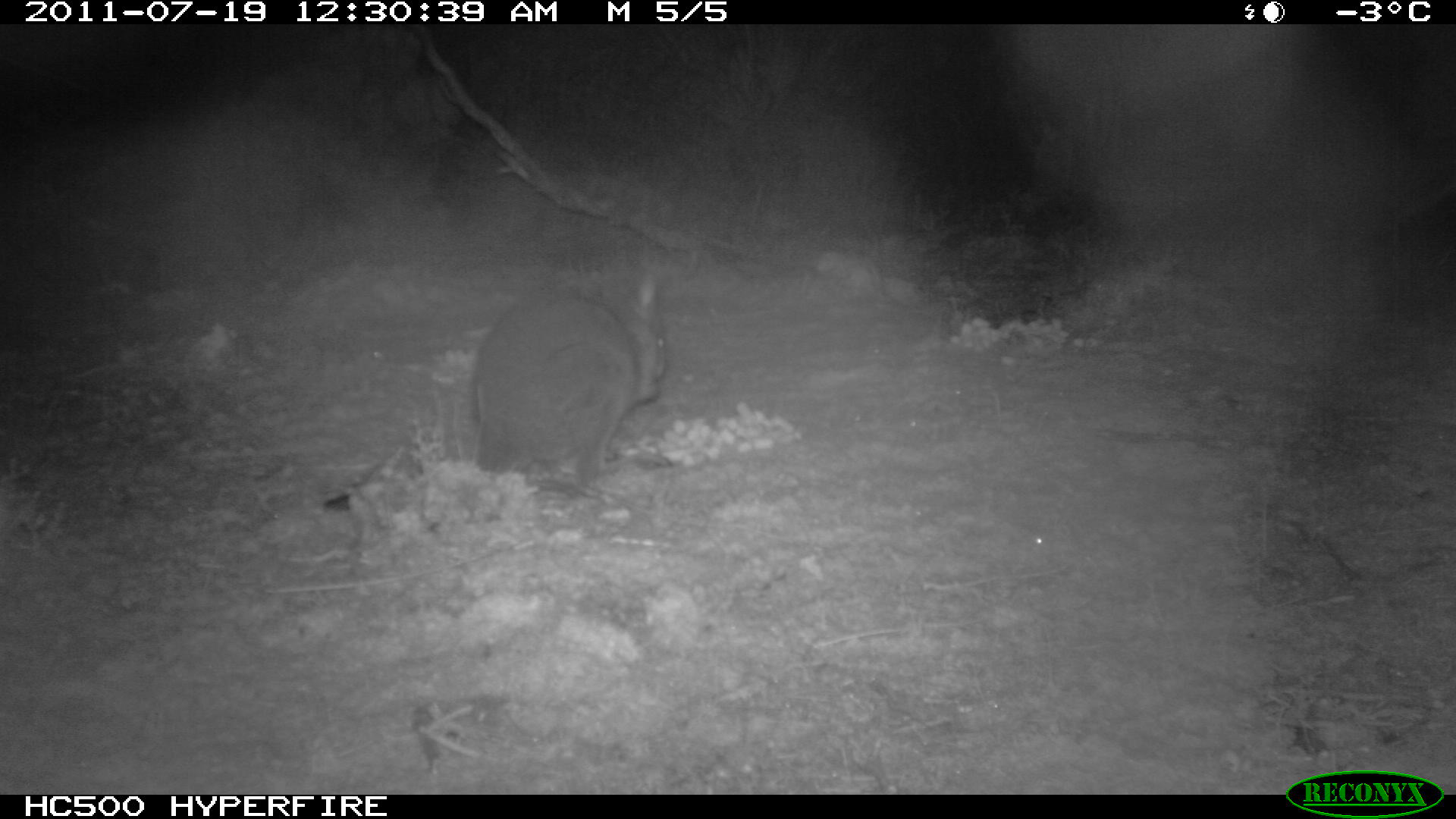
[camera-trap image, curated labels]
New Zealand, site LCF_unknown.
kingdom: Animalia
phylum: Chordata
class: Mammalia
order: Diprotodontia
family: Macropodidae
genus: Notamacropus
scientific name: Notamacropus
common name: wallaby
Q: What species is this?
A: Wallaby (Notamacropus).